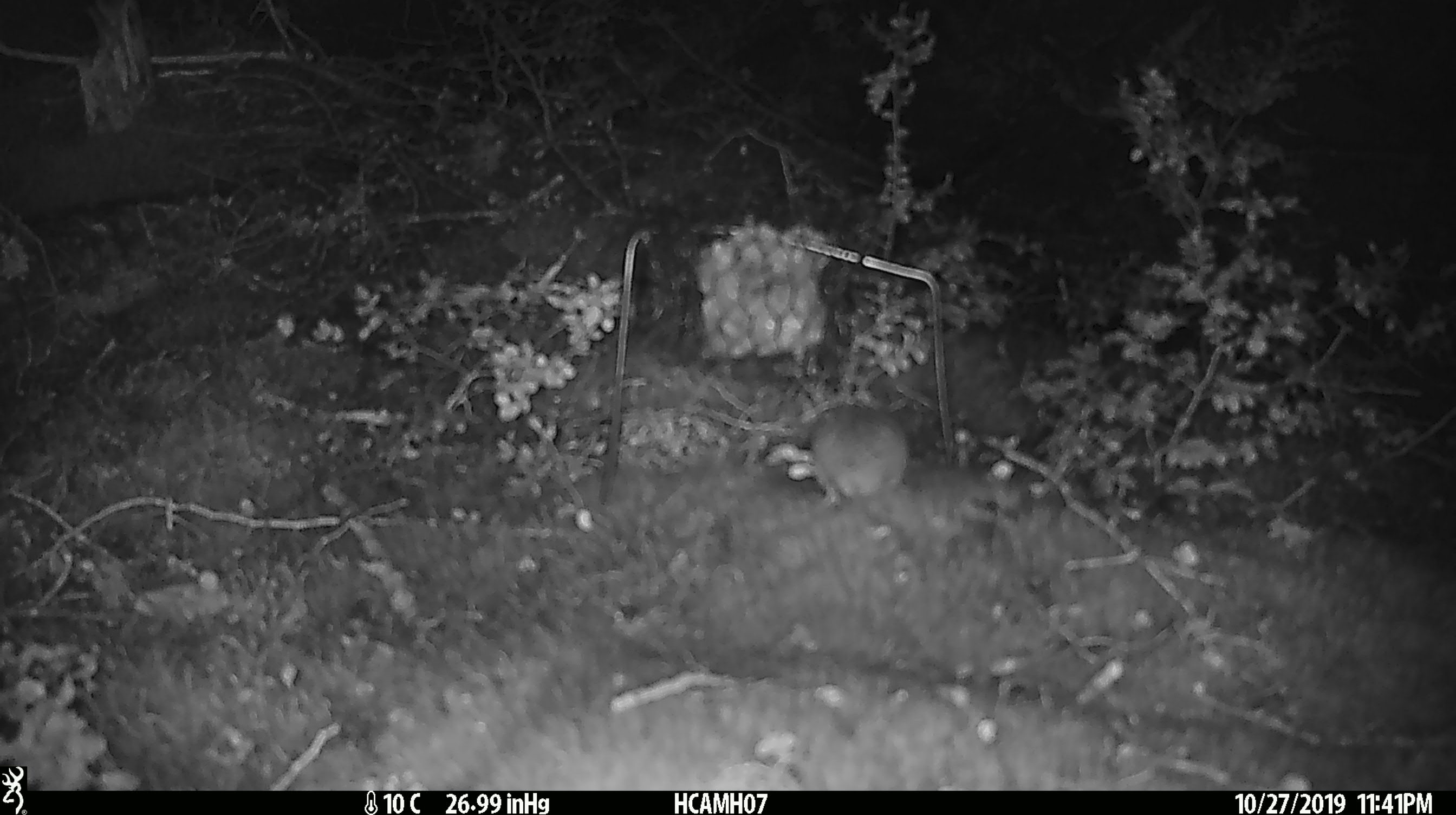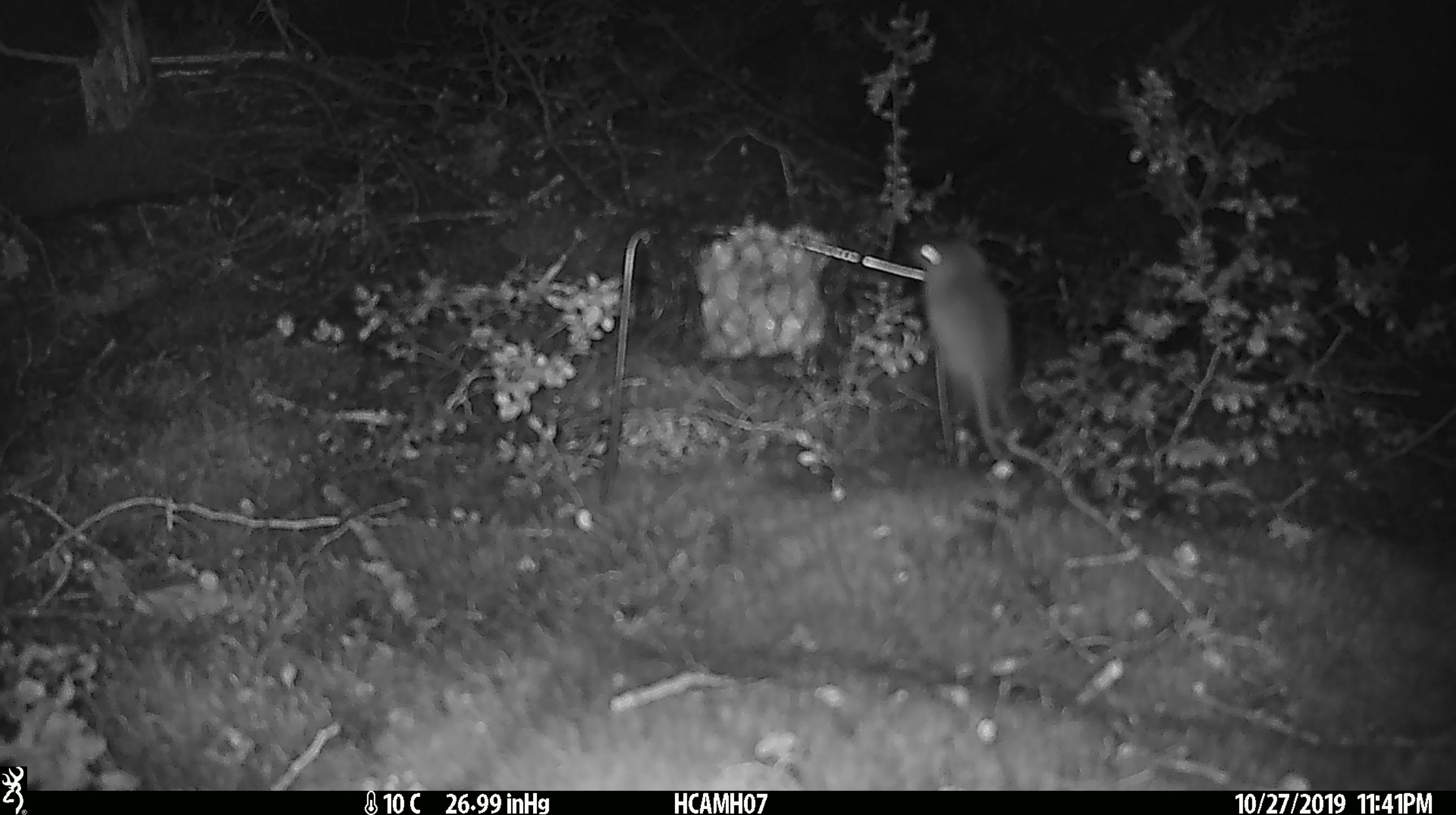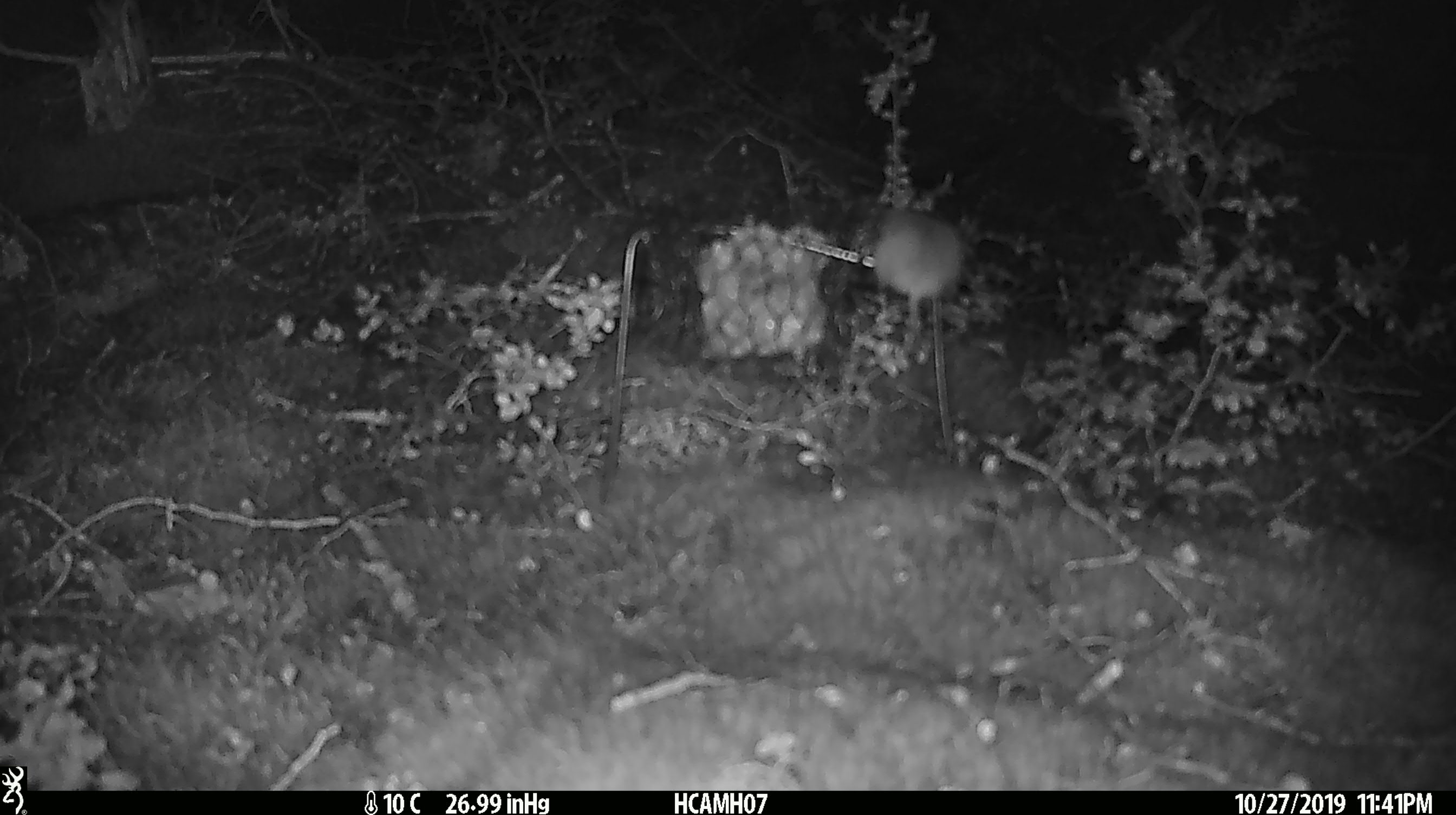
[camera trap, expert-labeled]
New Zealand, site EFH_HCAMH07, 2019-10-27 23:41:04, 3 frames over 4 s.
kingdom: Animalia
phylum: Chordata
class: Mammalia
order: Rodentia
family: Muridae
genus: Mus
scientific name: Mus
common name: mouse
Mouse (Mus).